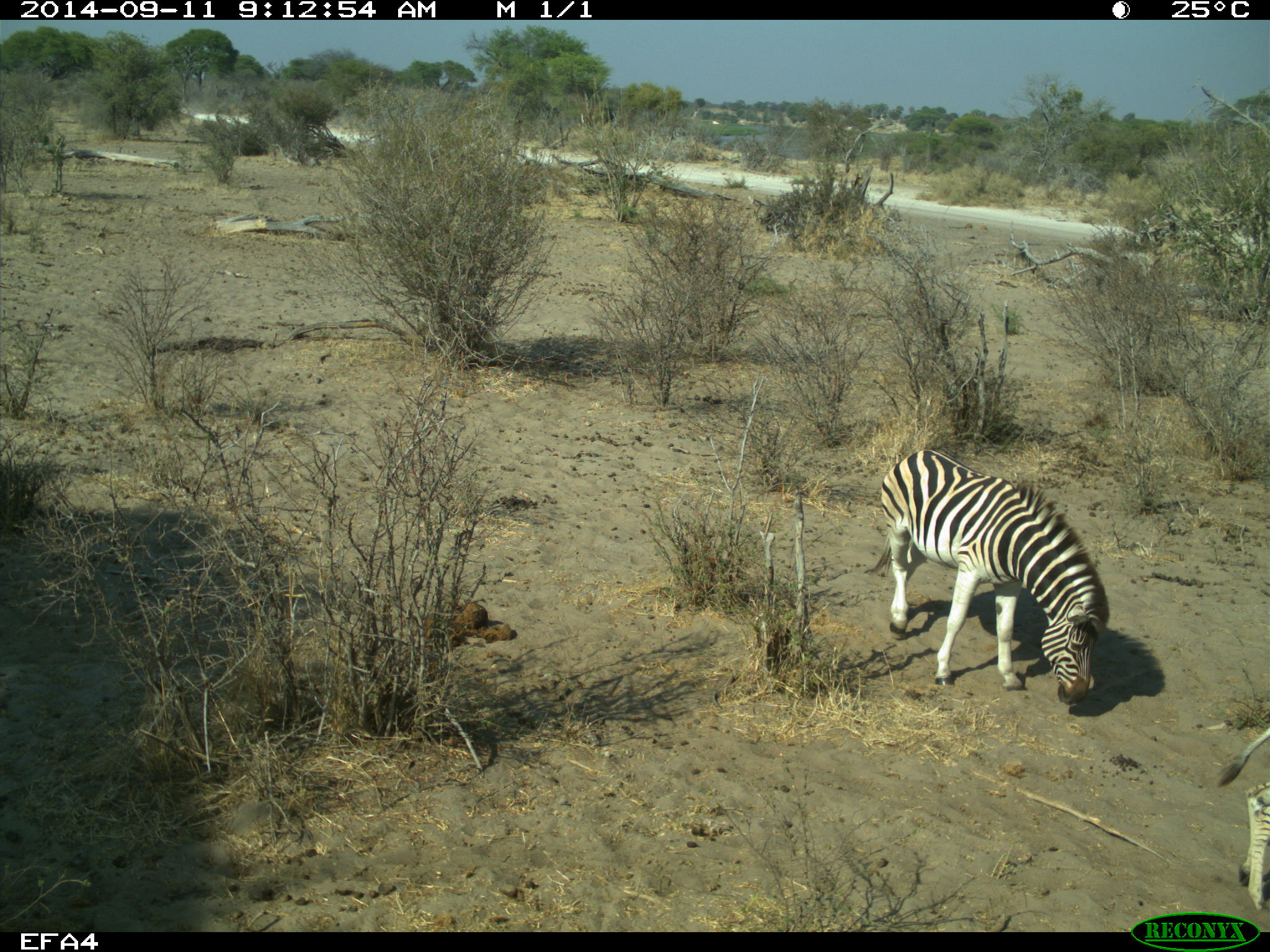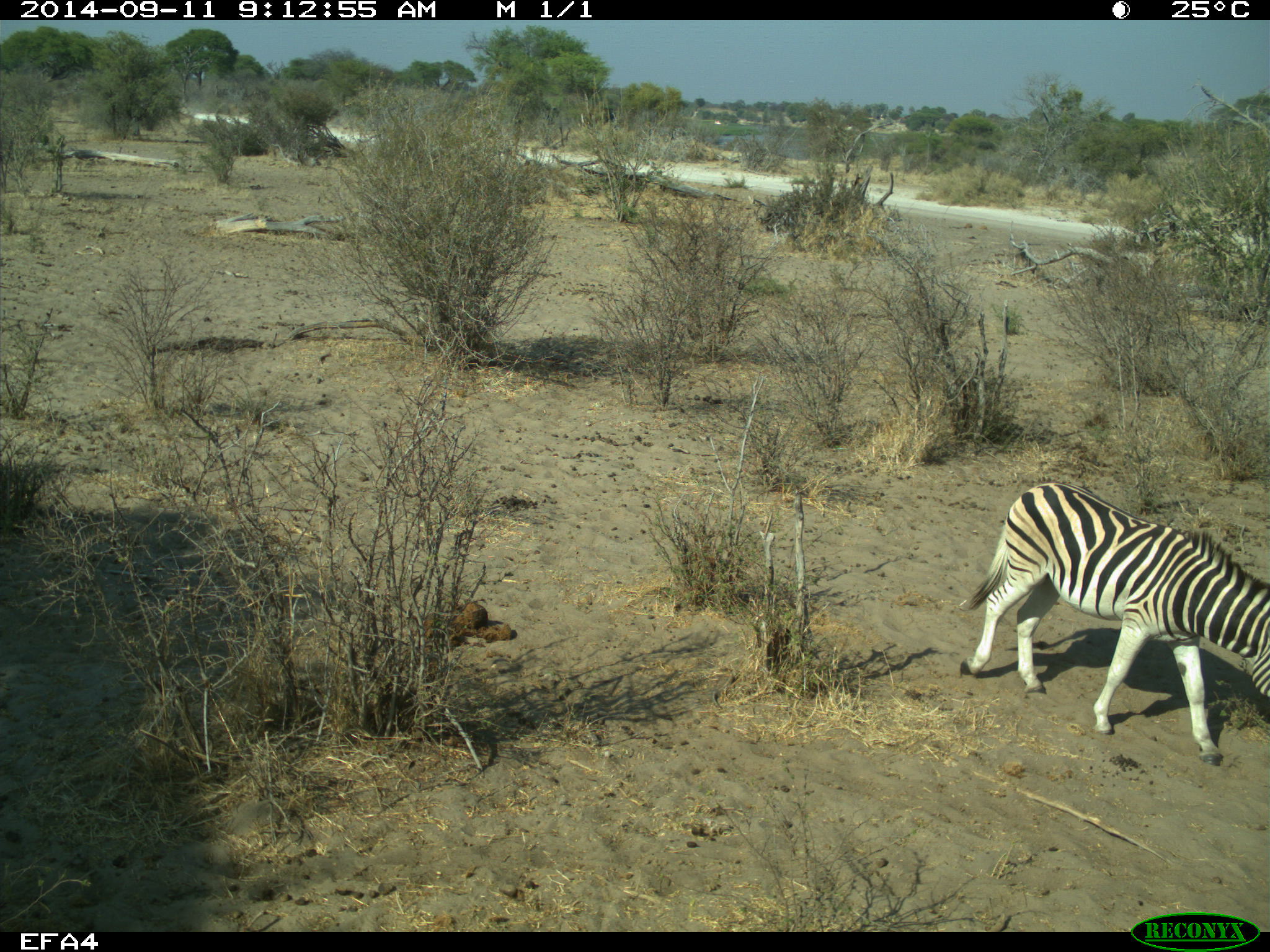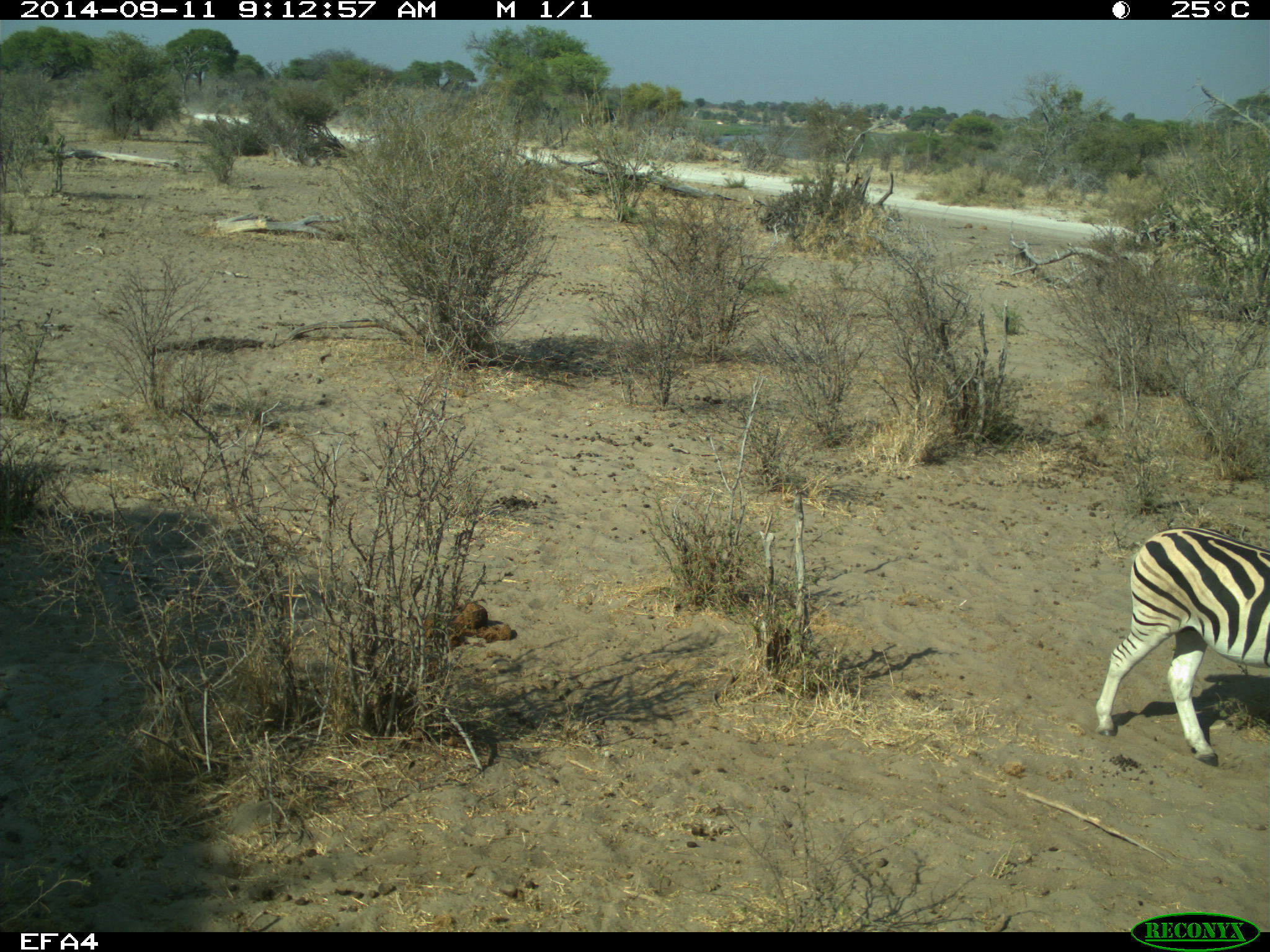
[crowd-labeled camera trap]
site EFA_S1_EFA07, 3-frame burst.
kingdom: Animalia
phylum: Chordata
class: Mammalia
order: Perissodactyla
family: Equidae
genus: Equus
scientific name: Equus quagga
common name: plains zebra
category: zebraplains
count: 2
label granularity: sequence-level